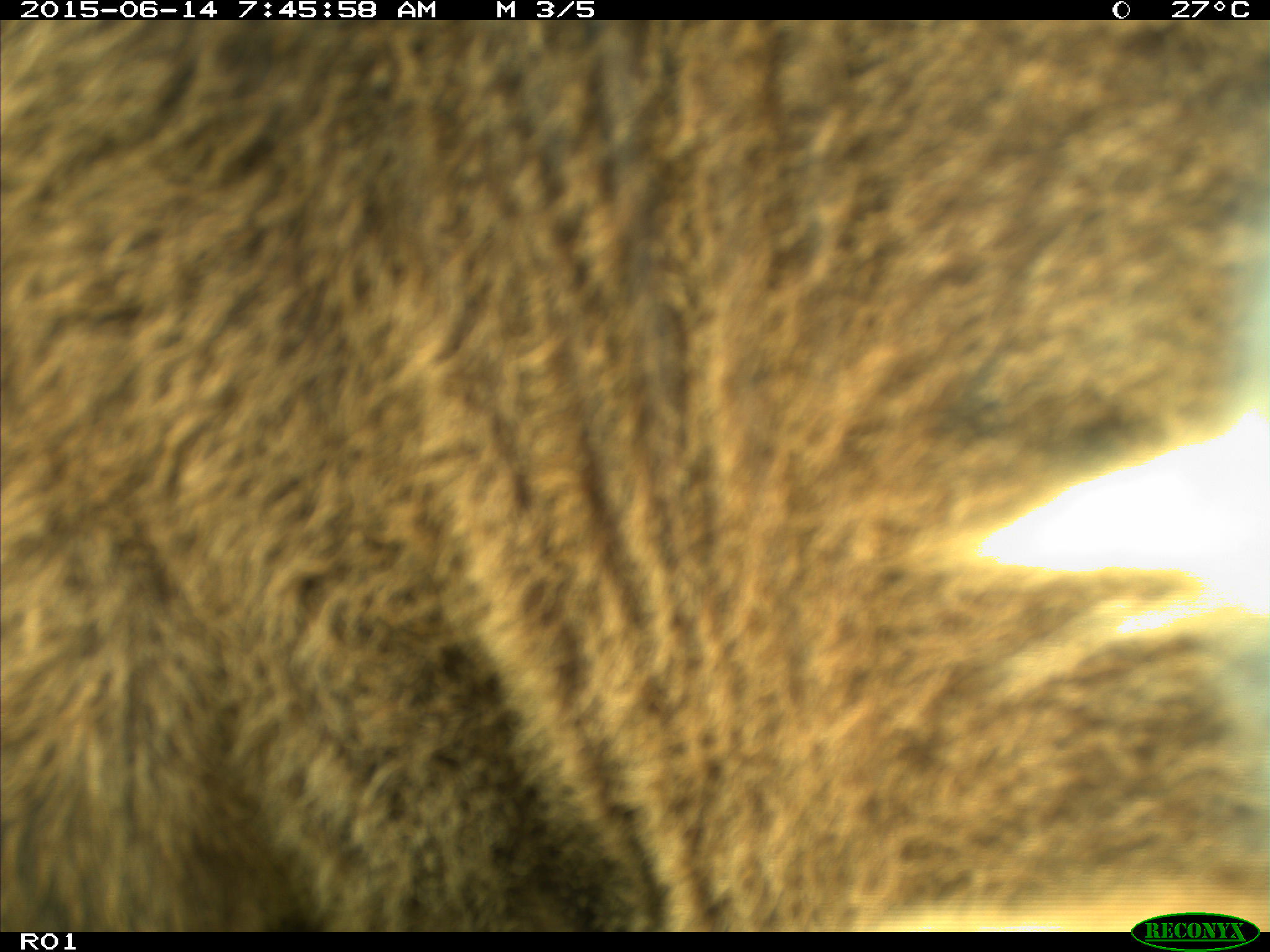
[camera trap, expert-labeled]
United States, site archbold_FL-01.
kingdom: Animalia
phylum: Chordata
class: Mammalia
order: Artiodactyla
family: Bovidae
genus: Bos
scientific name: Bos taurus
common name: domestic cow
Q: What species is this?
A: Bos taurus (domestic cow).